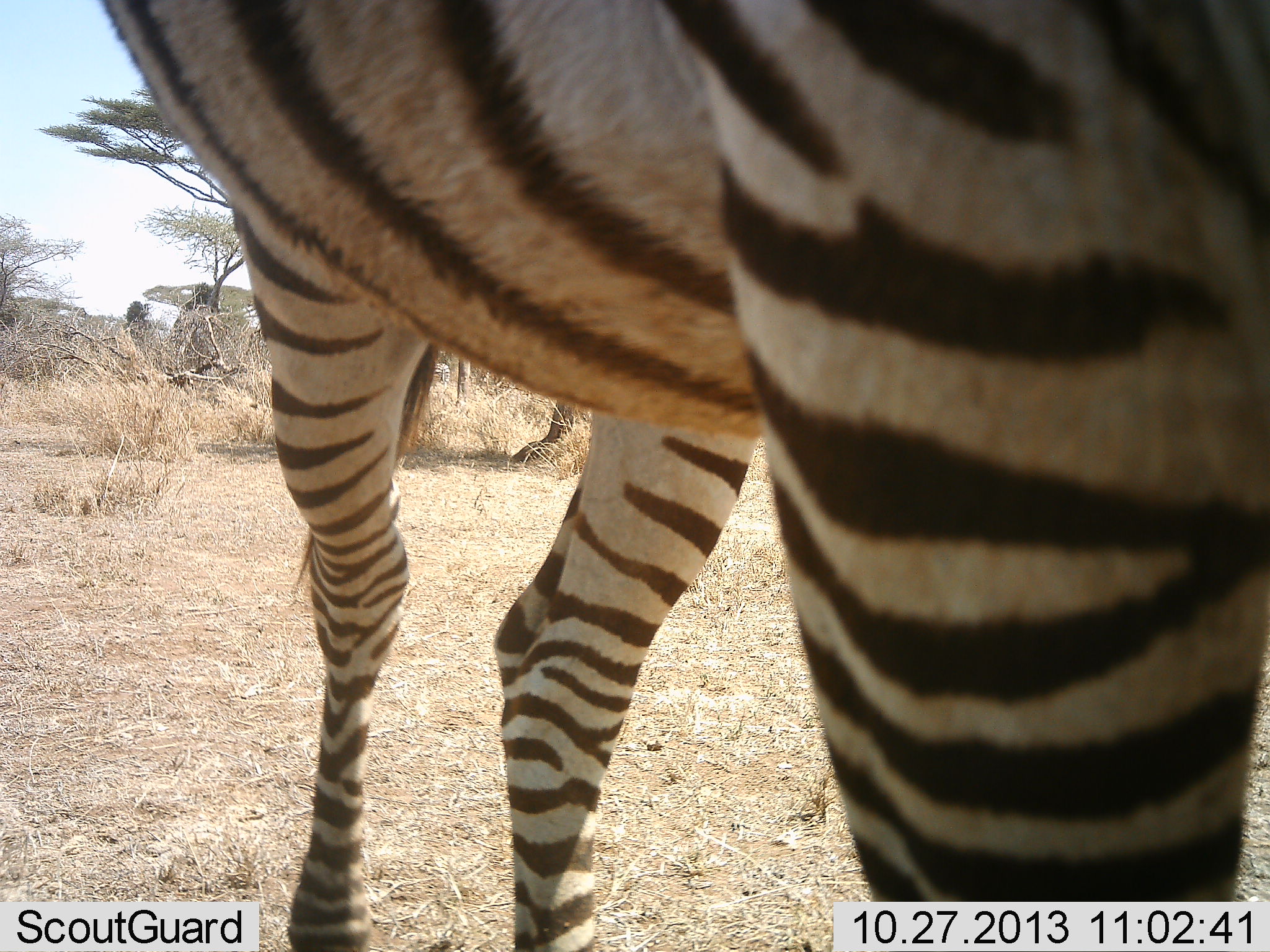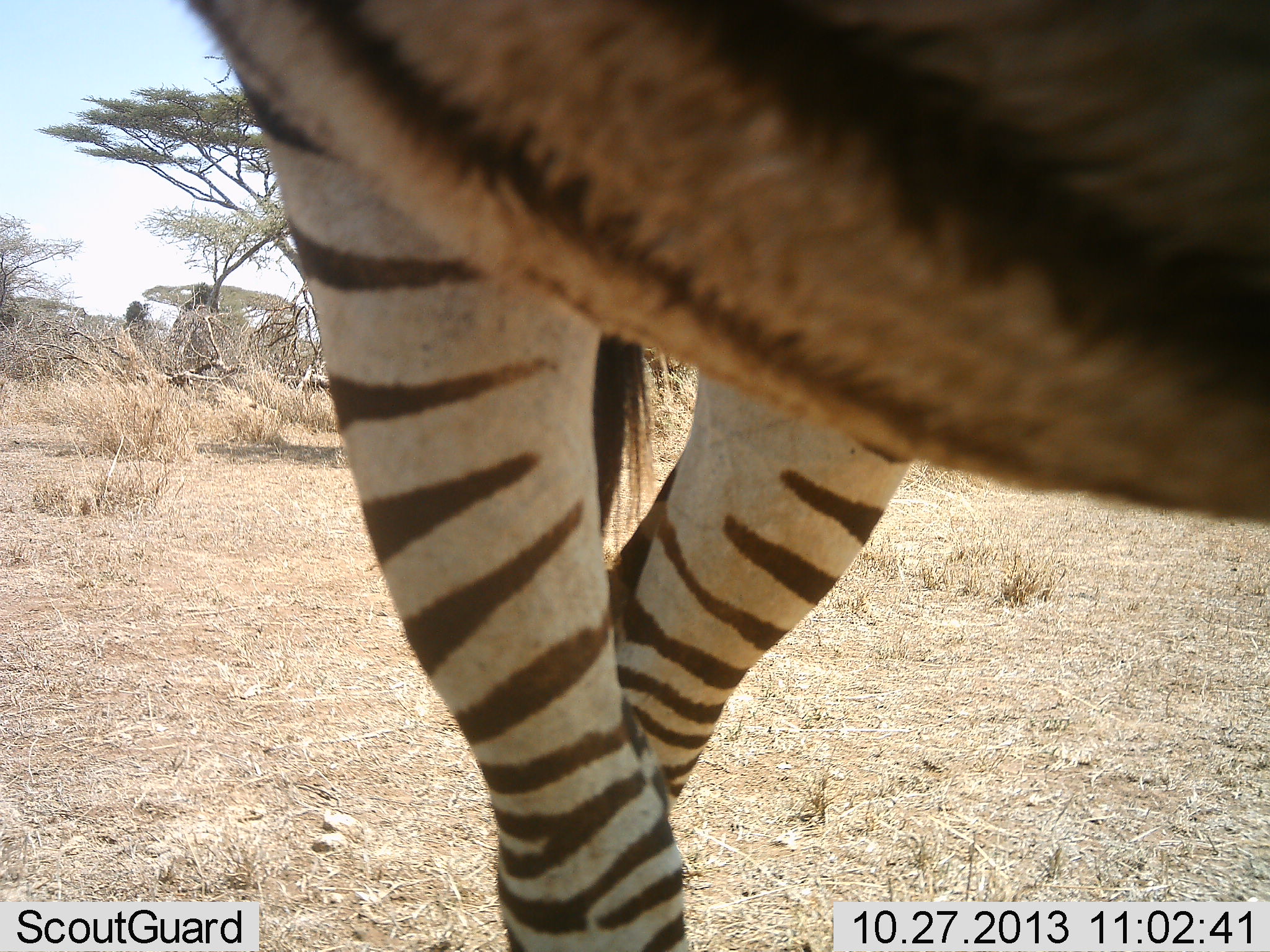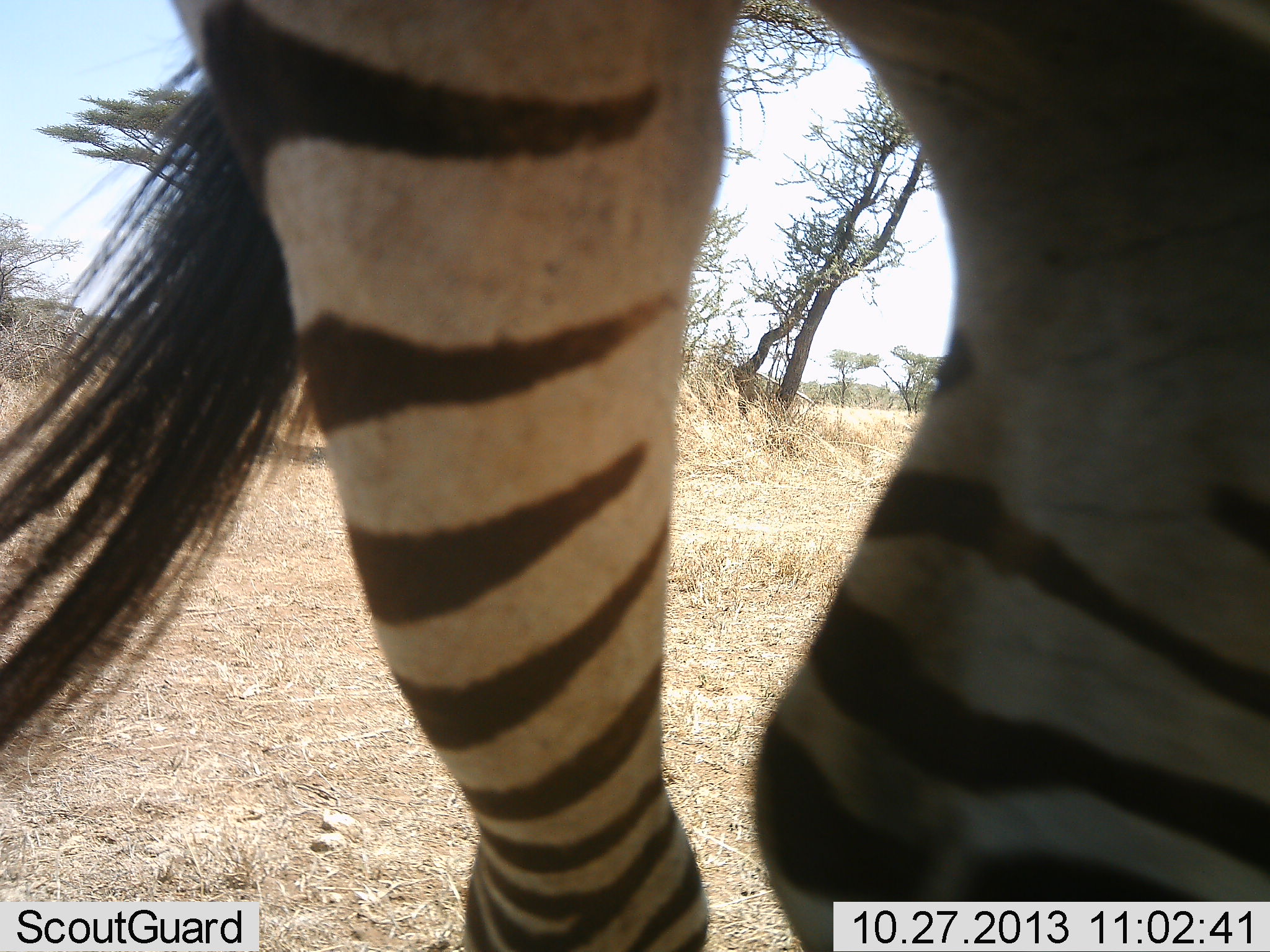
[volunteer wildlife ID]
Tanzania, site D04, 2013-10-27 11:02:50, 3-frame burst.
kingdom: Animalia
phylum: Chordata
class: Mammalia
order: Perissodactyla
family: Equidae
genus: Equus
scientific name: Equus quagga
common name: plains zebra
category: zebra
Zebra (plains zebra) (Equus quagga), count 1. Behavior (volunteer vote fractions): standing 20%, resting 0%, moving 80%, interacting 0%. Young present (vote fraction): 0%. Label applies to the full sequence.